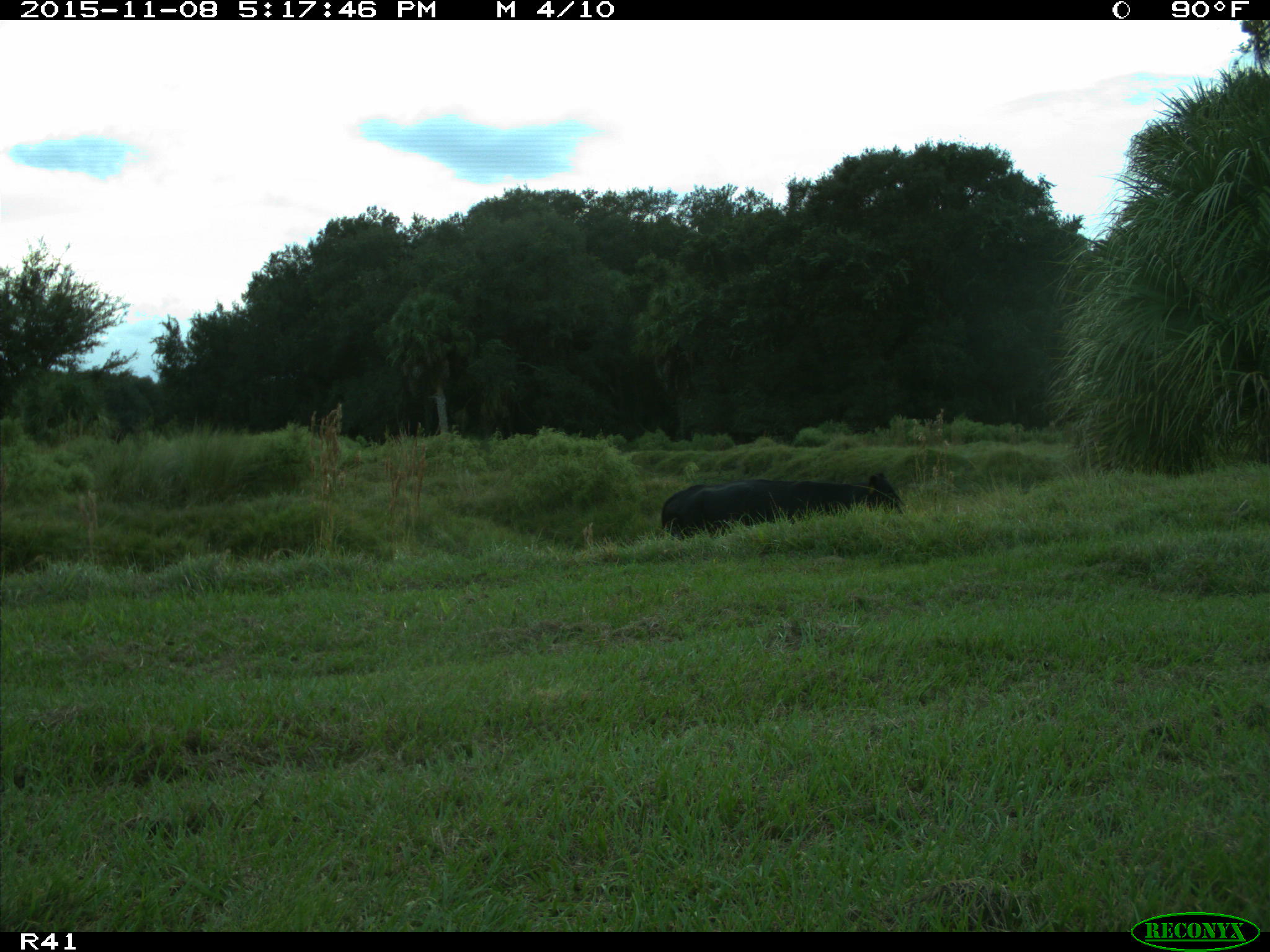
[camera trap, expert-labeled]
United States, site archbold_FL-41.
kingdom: Animalia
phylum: Chordata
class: Mammalia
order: Artiodactyla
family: Bovidae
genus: Bos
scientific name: Bos taurus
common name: domestic cow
Bos taurus (domestic cow).